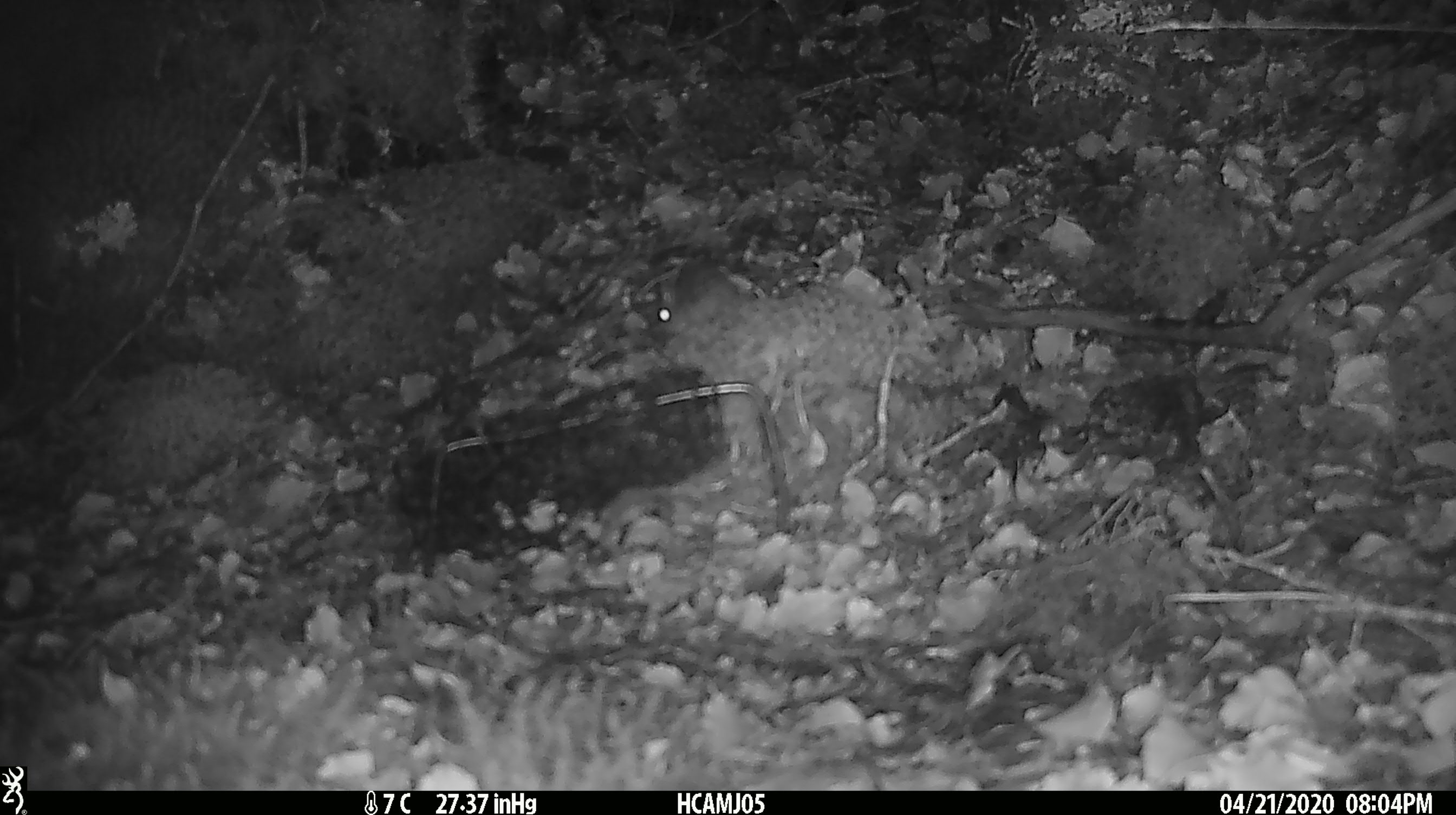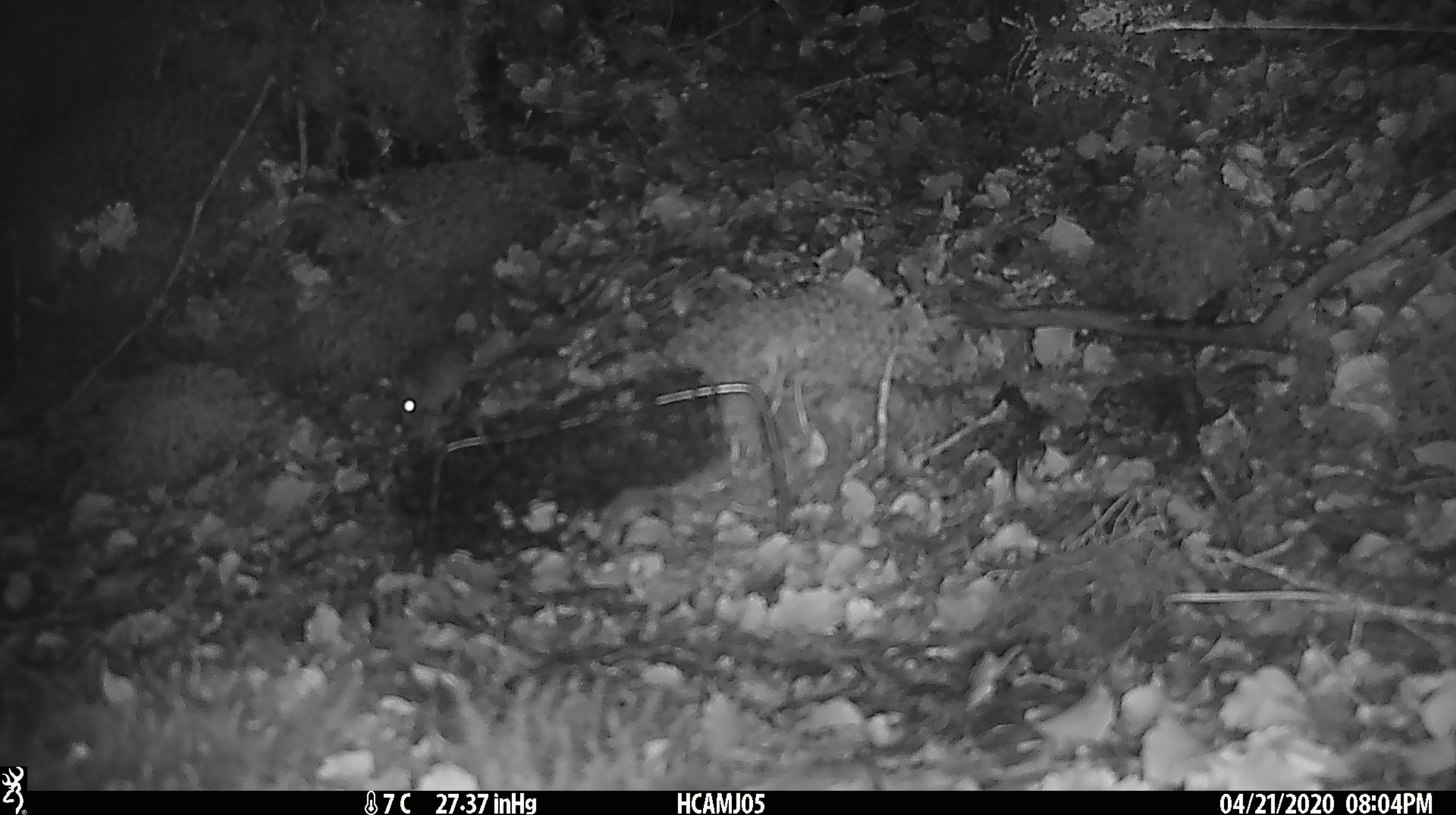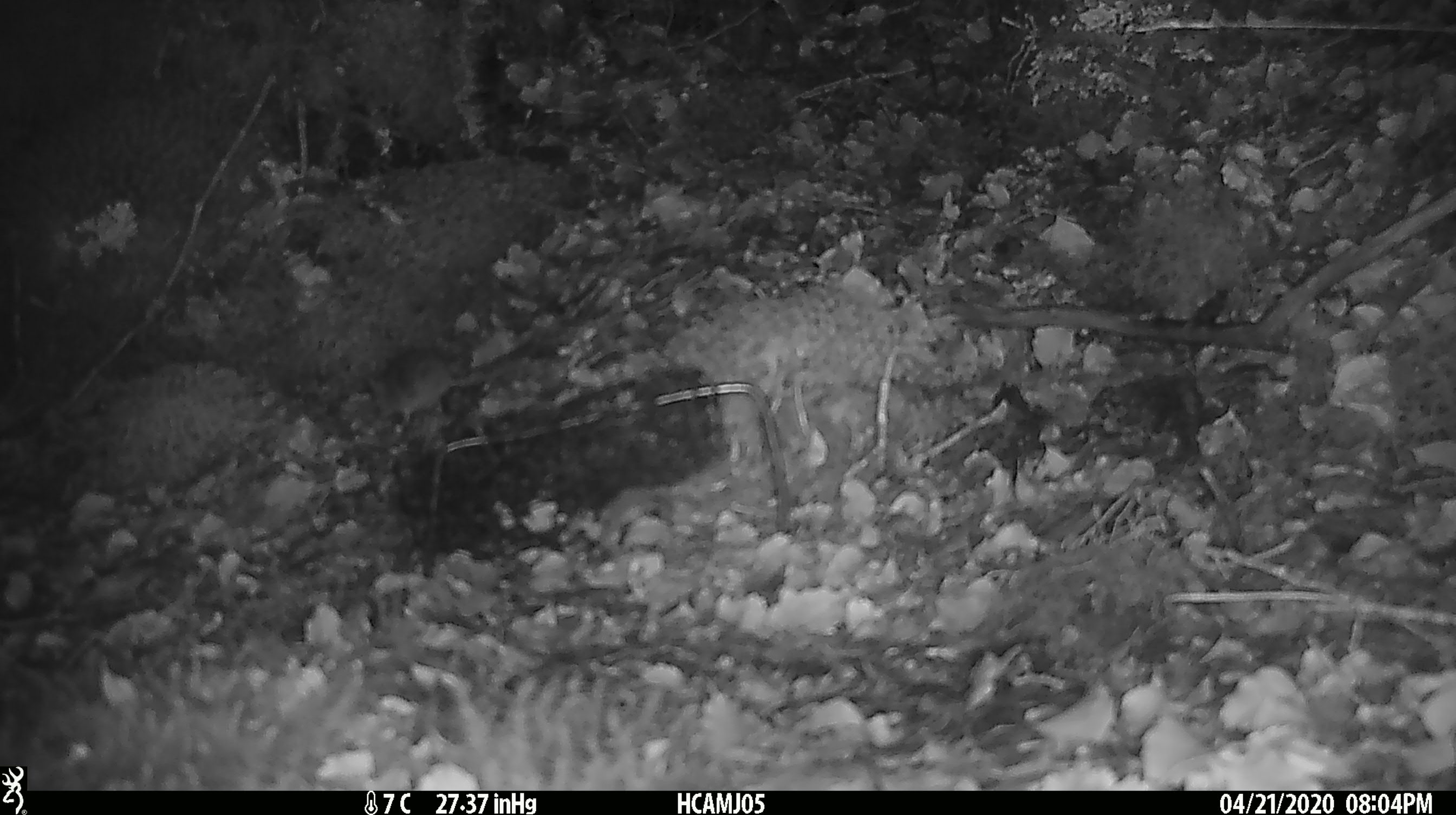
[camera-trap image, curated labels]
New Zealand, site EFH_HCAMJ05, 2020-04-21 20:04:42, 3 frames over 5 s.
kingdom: Animalia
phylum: Chordata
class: Mammalia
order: Rodentia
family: Muridae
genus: Mus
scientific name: Mus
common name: mouse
Mouse (Mus).